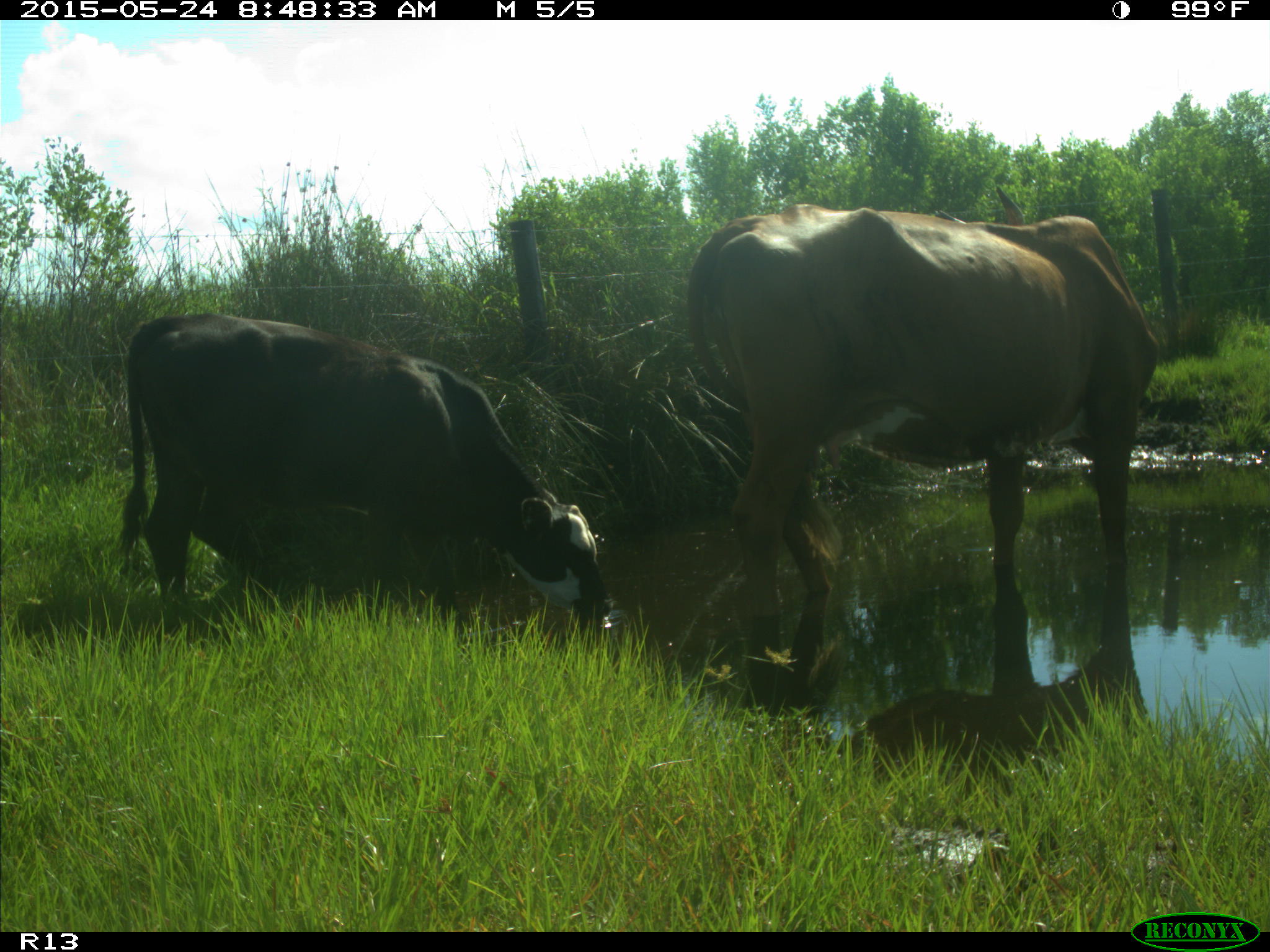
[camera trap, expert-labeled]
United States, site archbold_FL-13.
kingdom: Animalia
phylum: Chordata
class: Mammalia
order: Artiodactyla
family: Bovidae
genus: Bos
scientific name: Bos taurus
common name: domestic cow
Bos taurus (domestic cow).